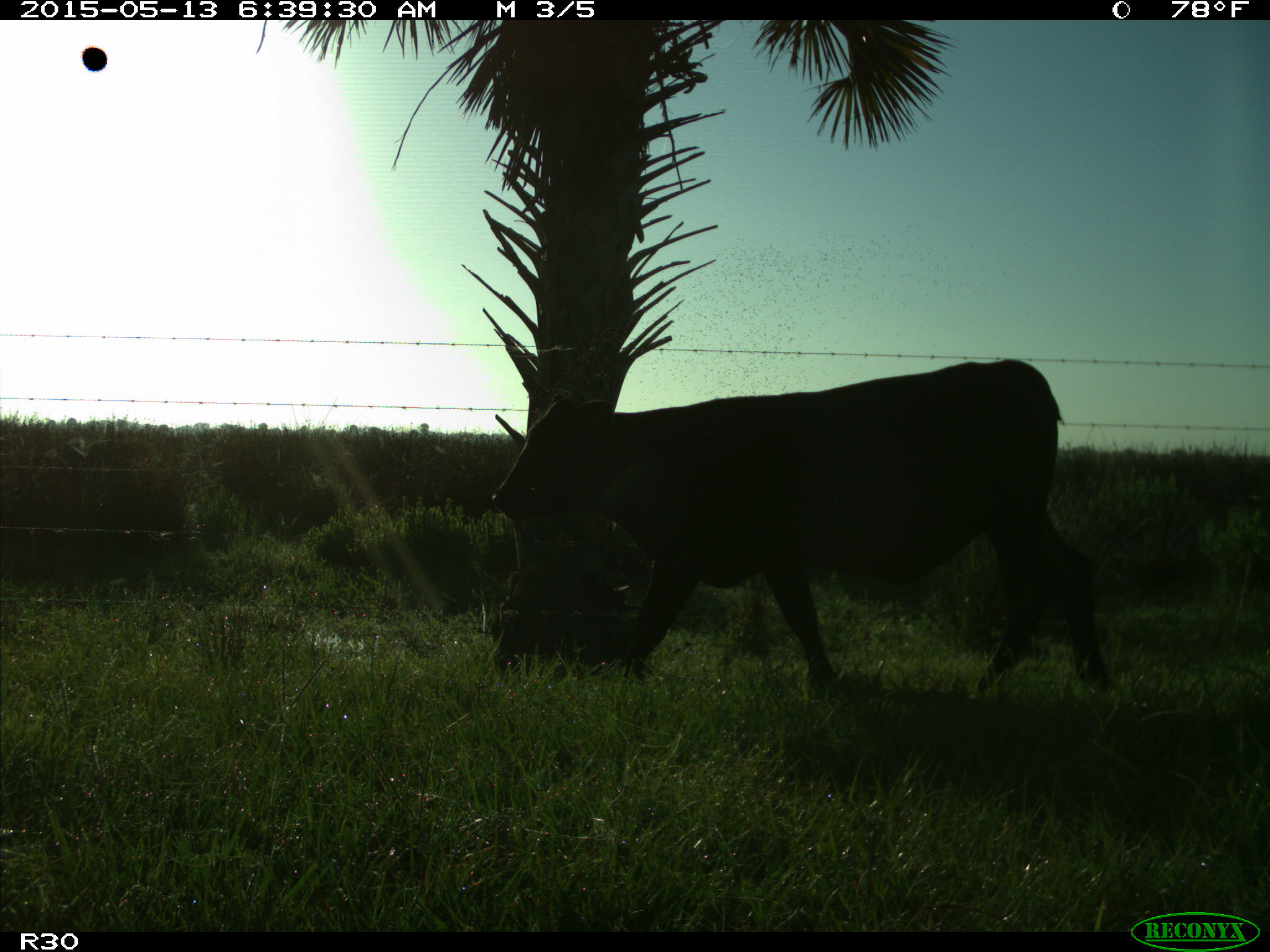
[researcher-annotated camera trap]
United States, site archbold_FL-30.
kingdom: Animalia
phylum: Chordata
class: Mammalia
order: Artiodactyla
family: Bovidae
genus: Bos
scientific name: Bos taurus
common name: domestic cow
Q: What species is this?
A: Bos taurus (domestic cow).